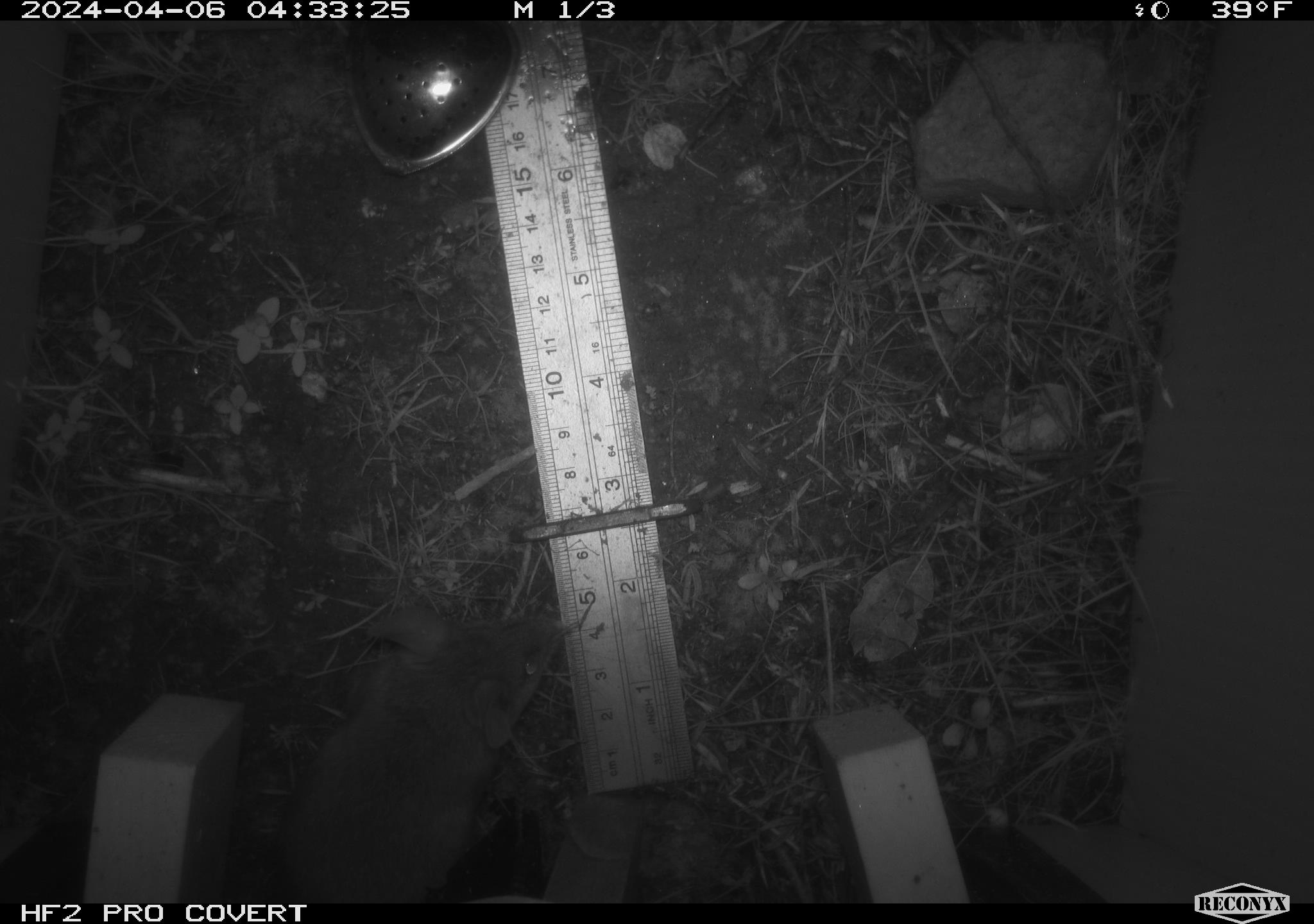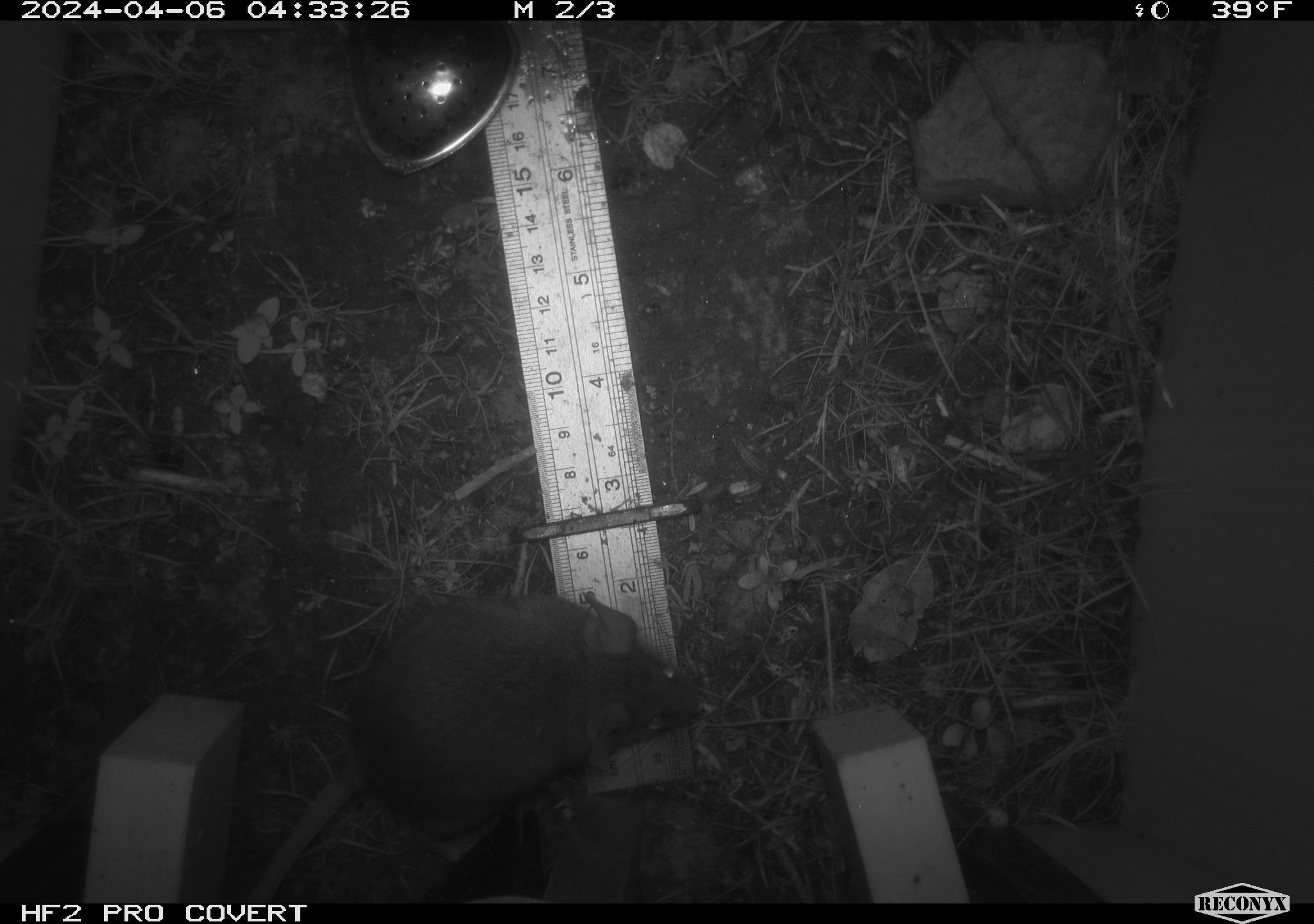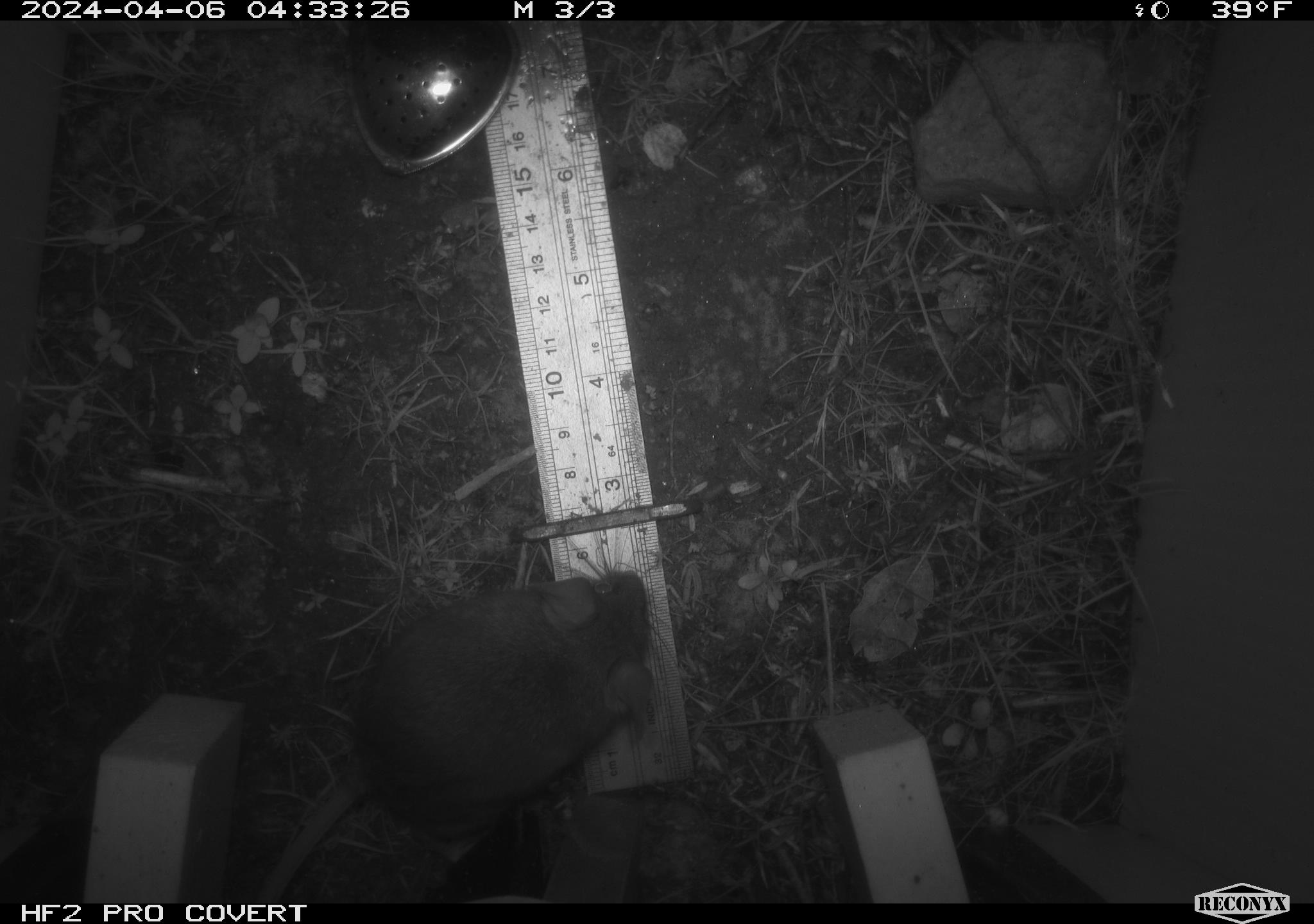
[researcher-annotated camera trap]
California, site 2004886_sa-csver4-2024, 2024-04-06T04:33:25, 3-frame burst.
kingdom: Animalia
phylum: Chordata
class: Mammalia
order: Rodentia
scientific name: Rodentia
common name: mouse species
Mouse species (Rodentia).